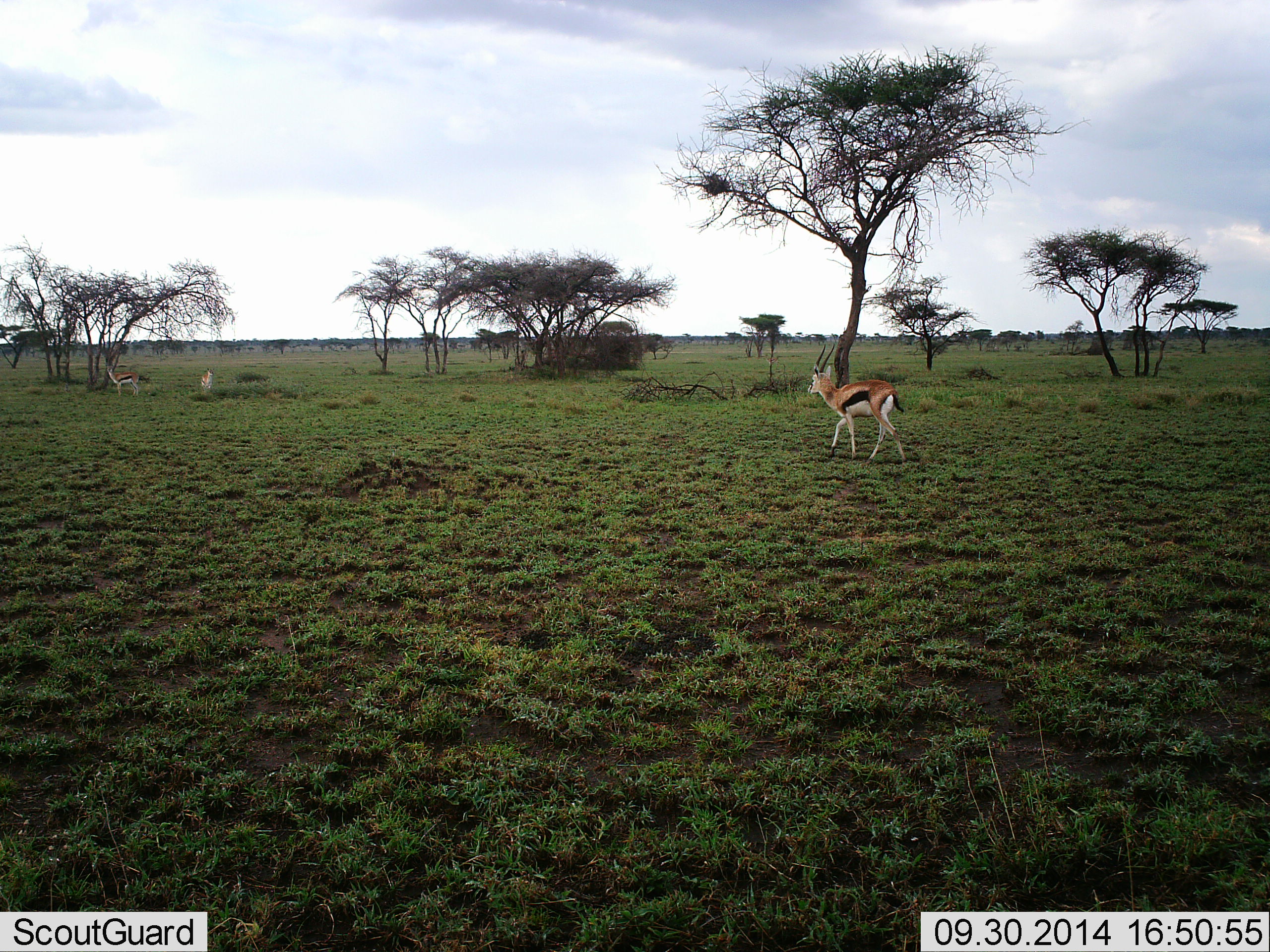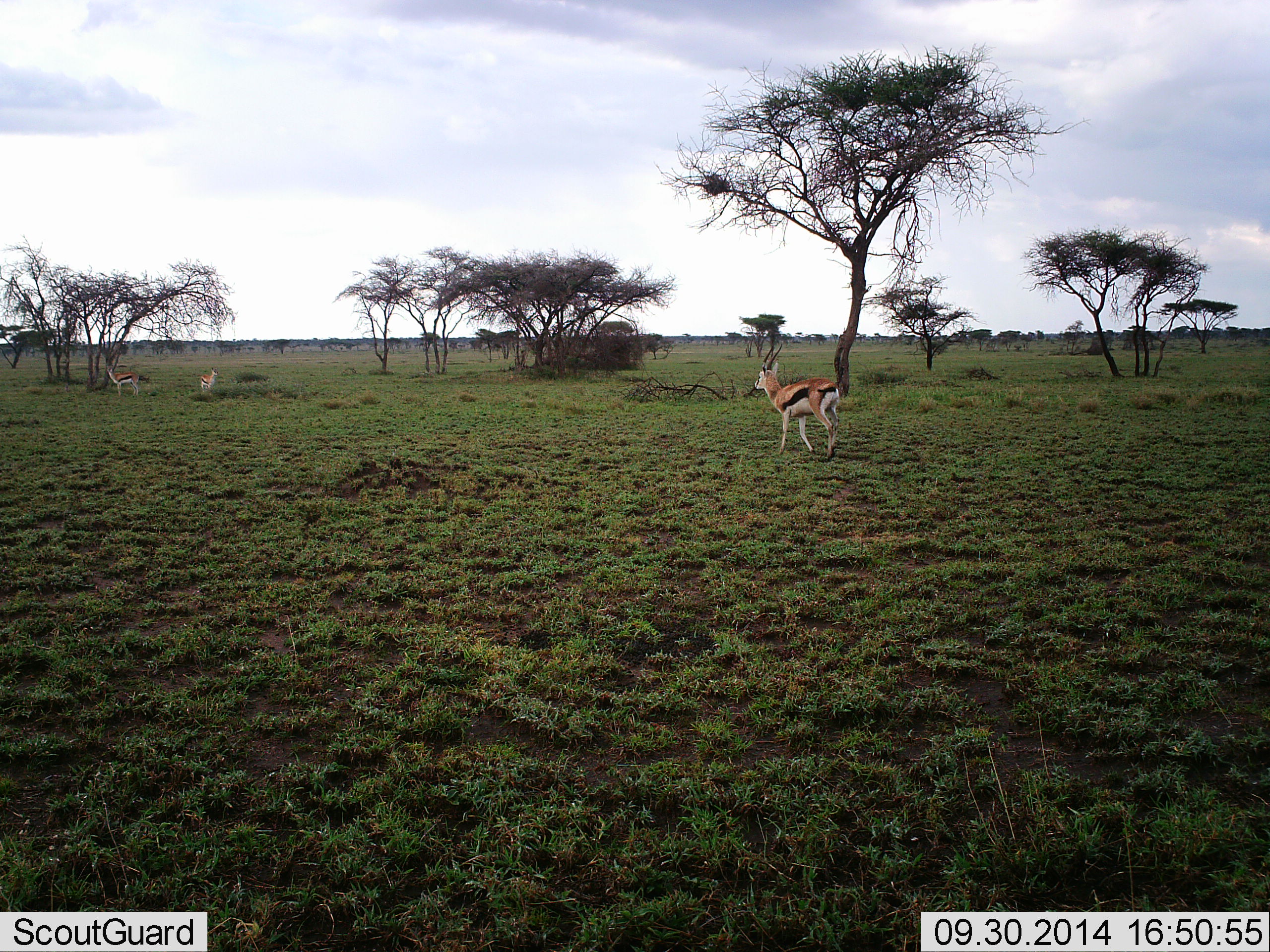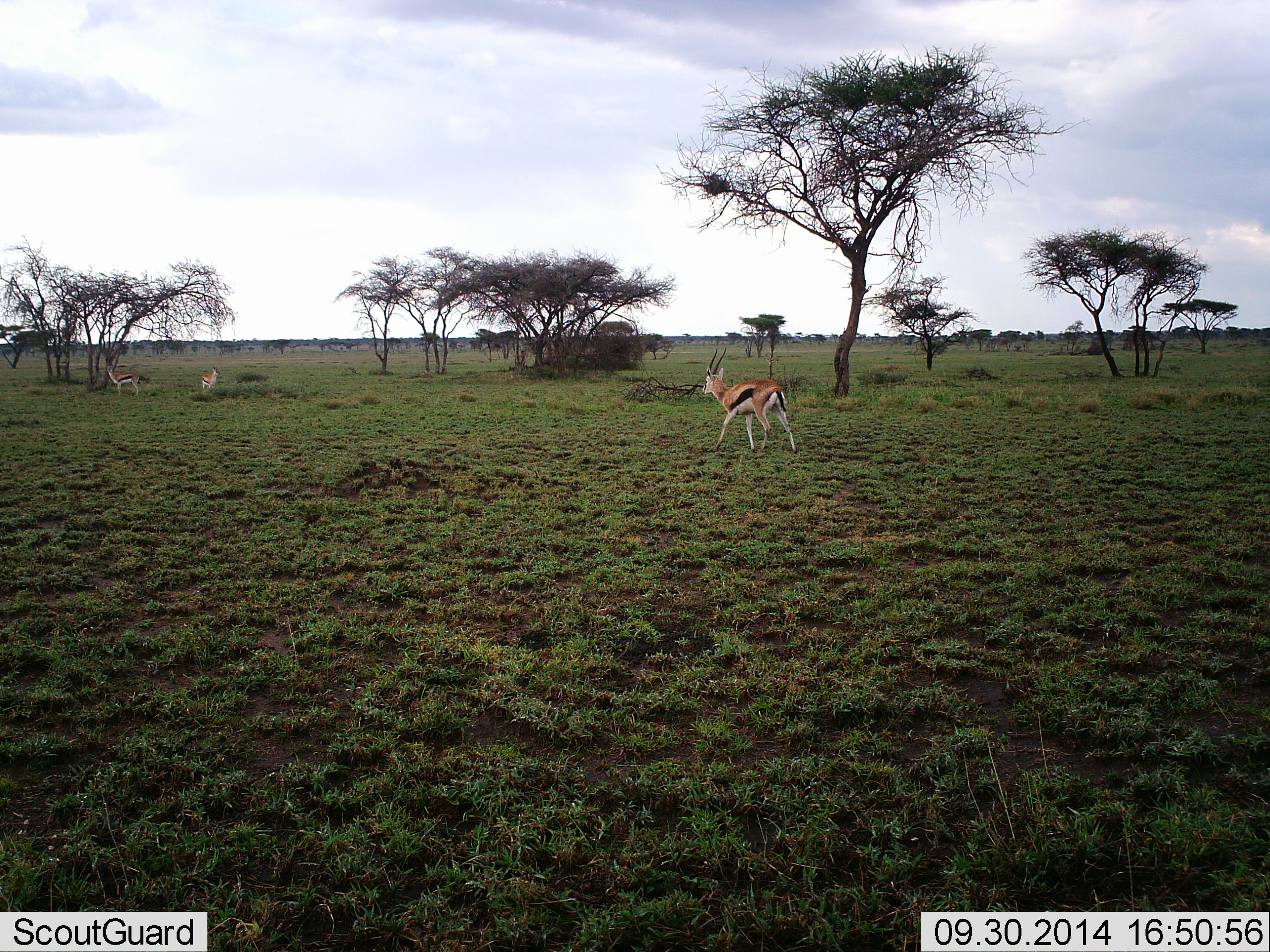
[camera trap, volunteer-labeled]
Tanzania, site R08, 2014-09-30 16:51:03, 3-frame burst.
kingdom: Animalia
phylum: Chordata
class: Mammalia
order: Artiodactyla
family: Bovidae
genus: Eudorcas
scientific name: Eudorcas thomsonii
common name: thomson's gazelle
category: gazellethomsons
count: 3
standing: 80%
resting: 10%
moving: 100%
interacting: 0%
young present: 20%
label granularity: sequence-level